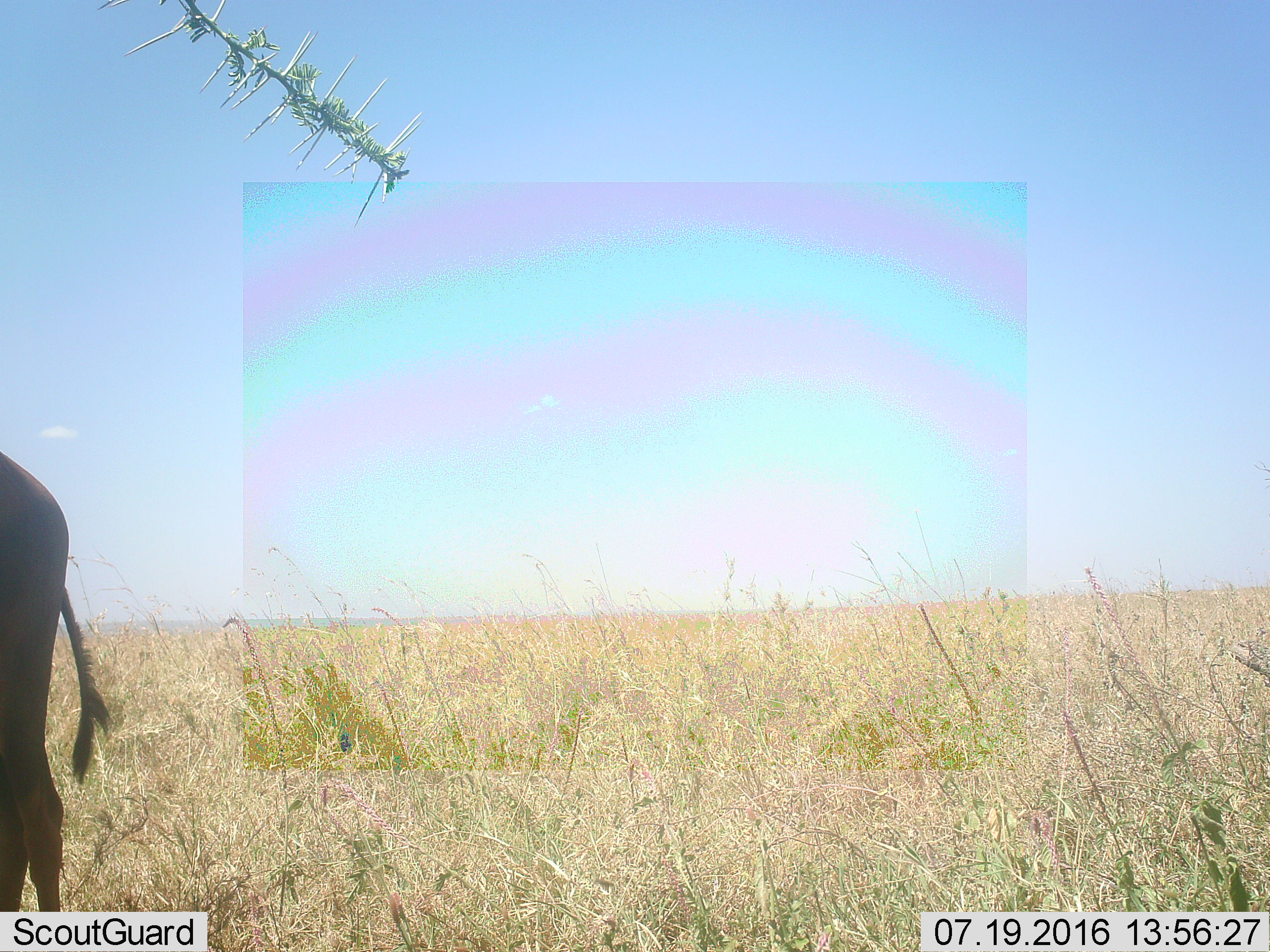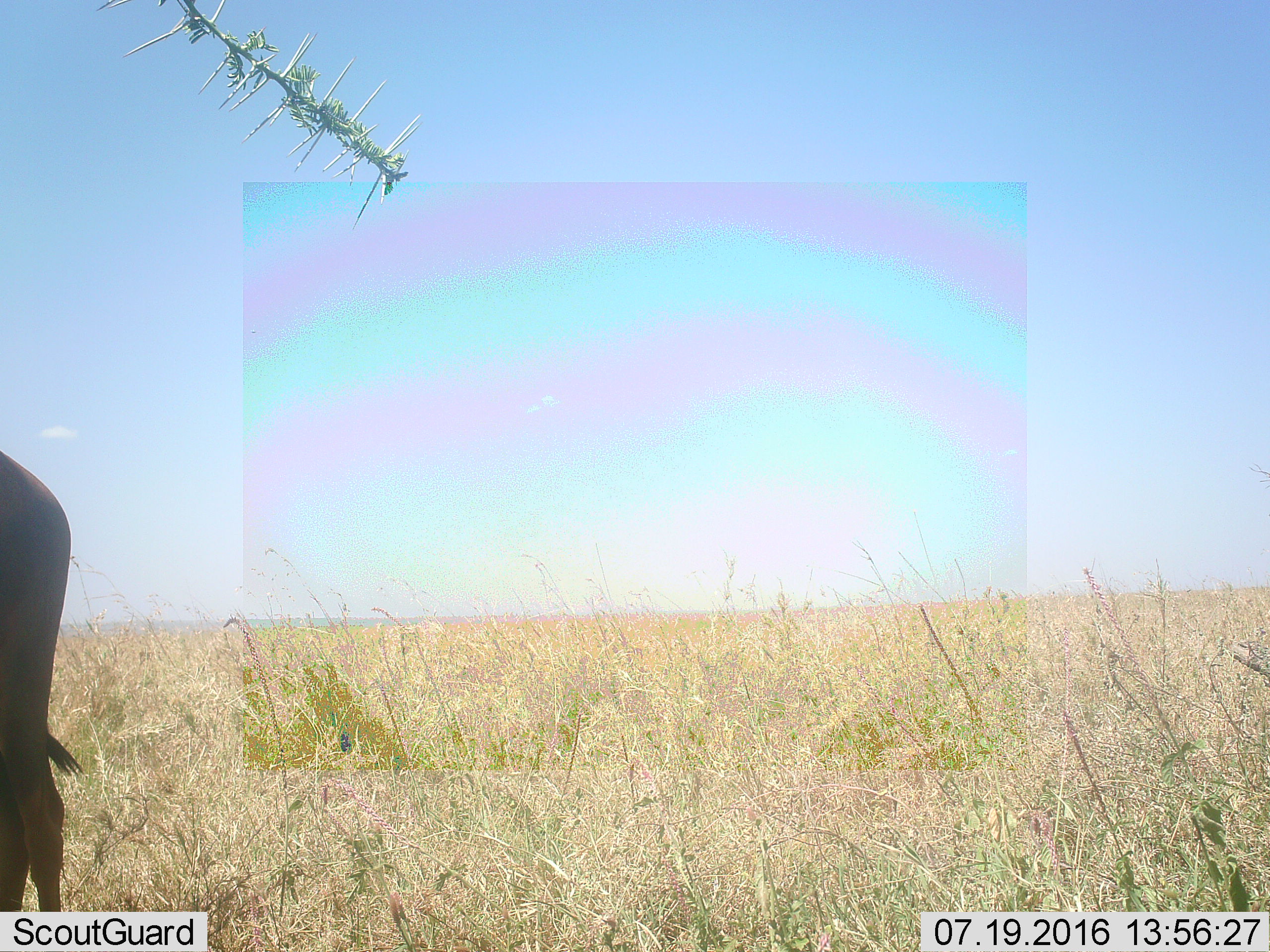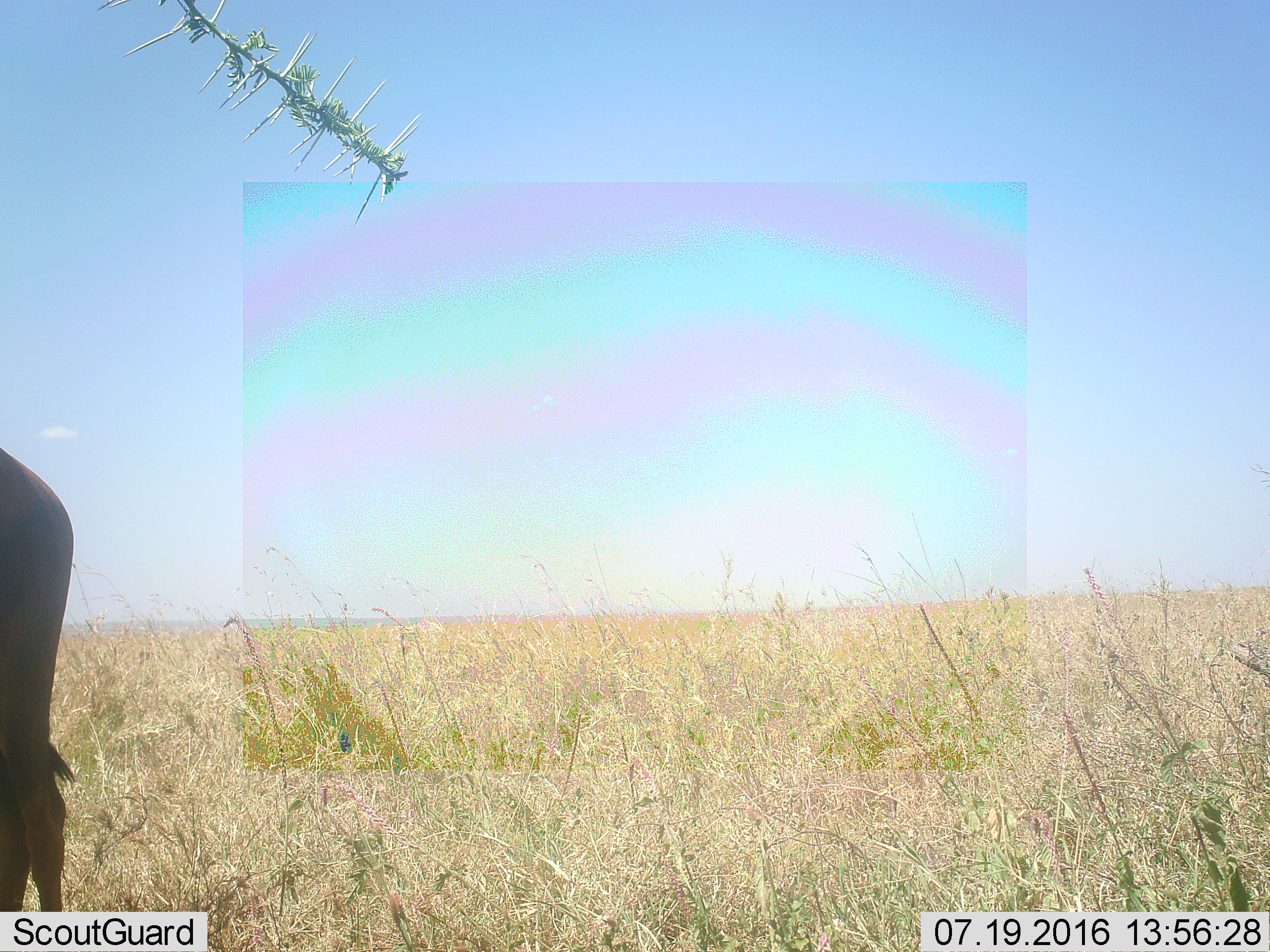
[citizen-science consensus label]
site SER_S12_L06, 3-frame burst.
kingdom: Animalia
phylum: Chordata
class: Mammalia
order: Artiodactyla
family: Bovidae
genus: Connochaetes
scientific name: Connochaetes taurinus taurinus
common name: blue wildebeest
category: wildebeestblue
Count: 1.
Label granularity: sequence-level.